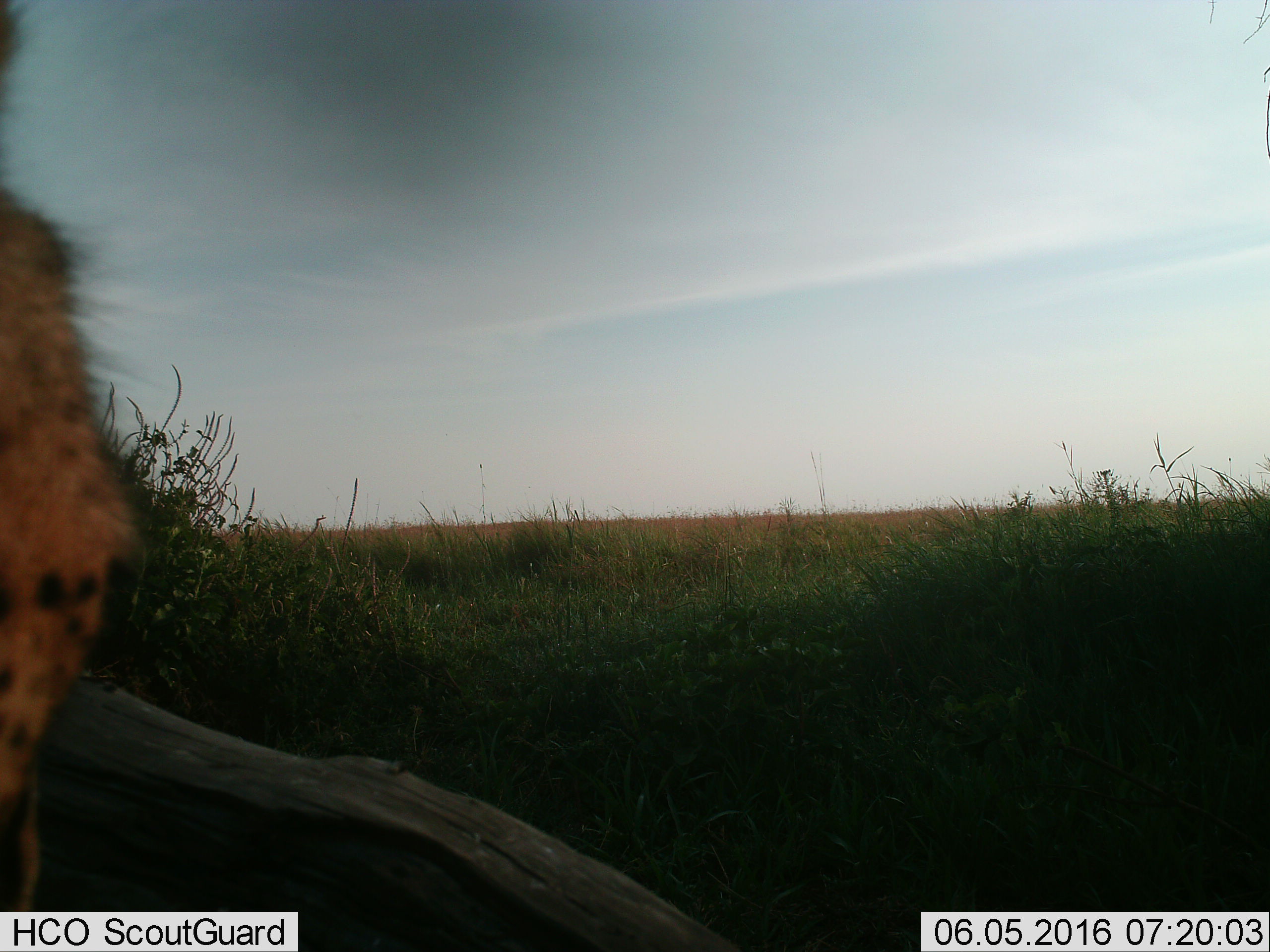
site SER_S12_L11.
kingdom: Animalia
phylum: Chordata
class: Mammalia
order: Carnivora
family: Felidae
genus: Acinonyx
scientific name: Acinonyx jubatus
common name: cheetah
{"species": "cheetah (Acinonyx jubatus)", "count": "1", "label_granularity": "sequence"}